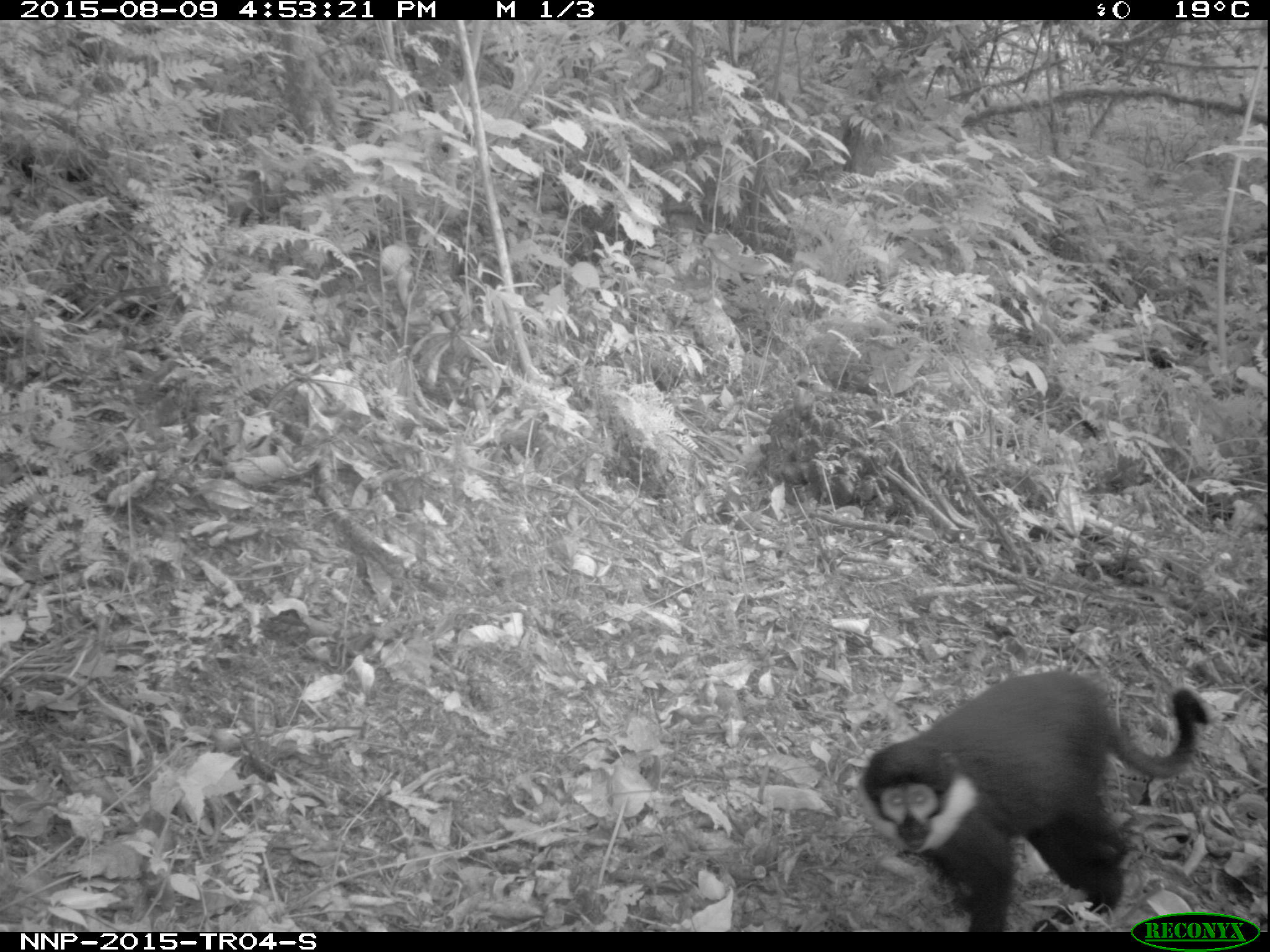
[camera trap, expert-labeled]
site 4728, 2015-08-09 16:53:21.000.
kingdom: Animalia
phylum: Chordata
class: Mammalia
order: Primates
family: Cercopithecidae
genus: Allochrocebus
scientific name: Allochrocebus lhoesti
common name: l'hoest's monkey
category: cercopithecus lhoesti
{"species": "cercopithecus lhoesti (l'hoest's monkey) (Allochrocebus lhoesti)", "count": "1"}